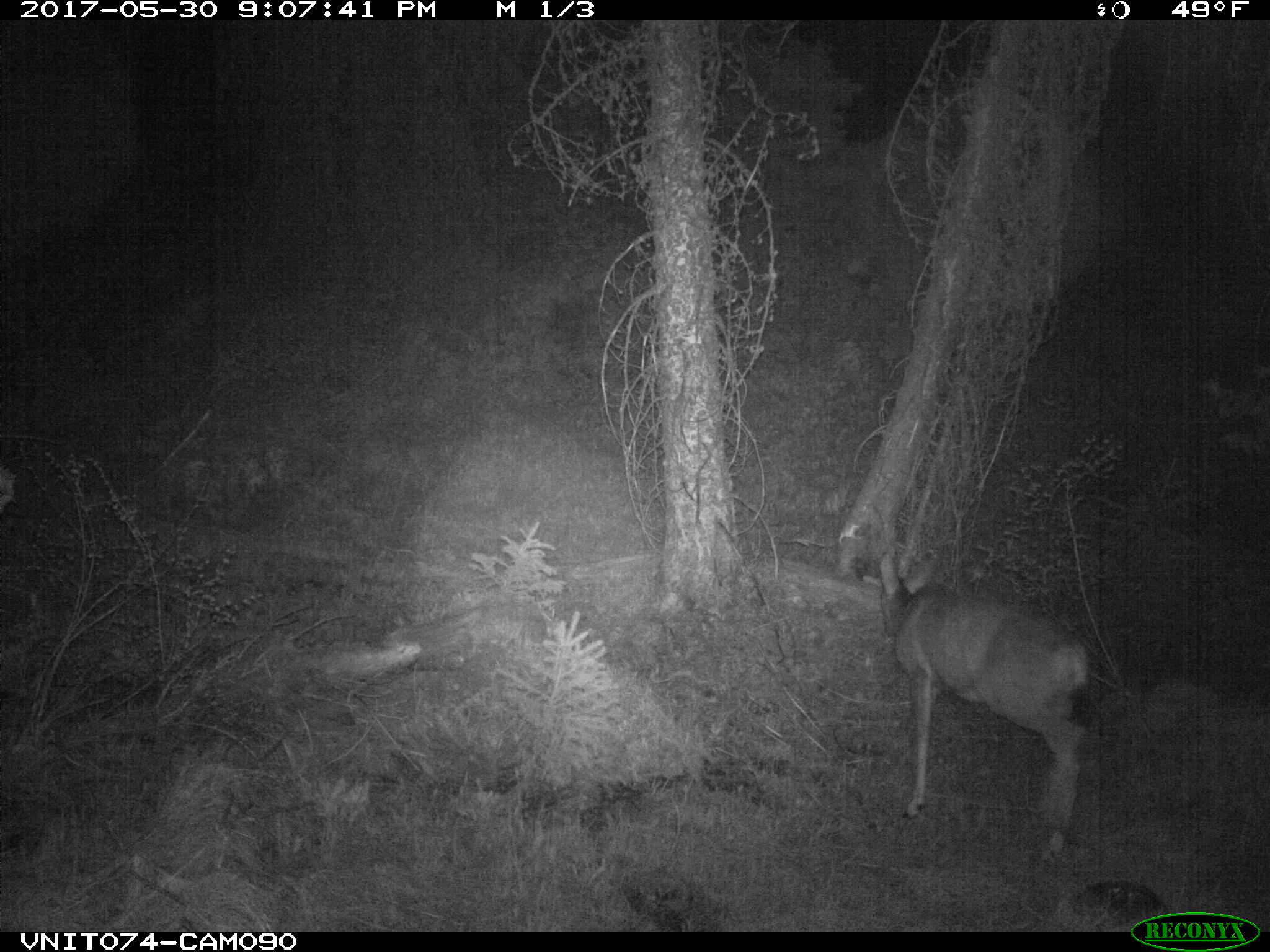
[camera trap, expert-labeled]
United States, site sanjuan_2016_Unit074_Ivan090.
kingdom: Animalia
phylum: Chordata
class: Mammalia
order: Artiodactyla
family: Cervidae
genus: Odocoileus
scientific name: Odocoileus hemionus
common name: mule deer